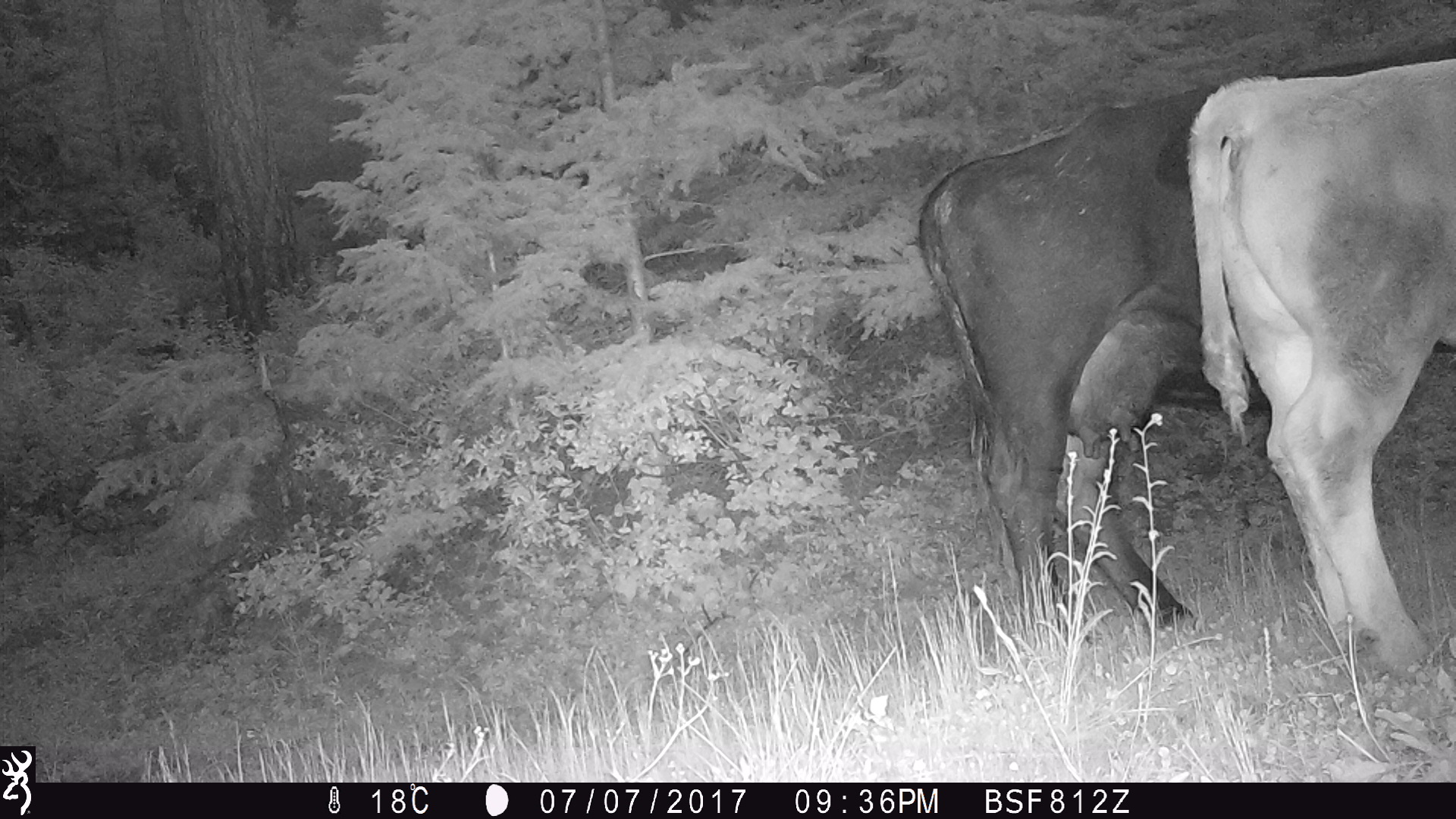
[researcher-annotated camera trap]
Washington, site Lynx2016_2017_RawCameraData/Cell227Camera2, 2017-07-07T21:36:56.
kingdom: Animalia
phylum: Chordata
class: Mammalia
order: Artiodactyla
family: Bovidae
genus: Bos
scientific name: Bos taurus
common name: domestic cattle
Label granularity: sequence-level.